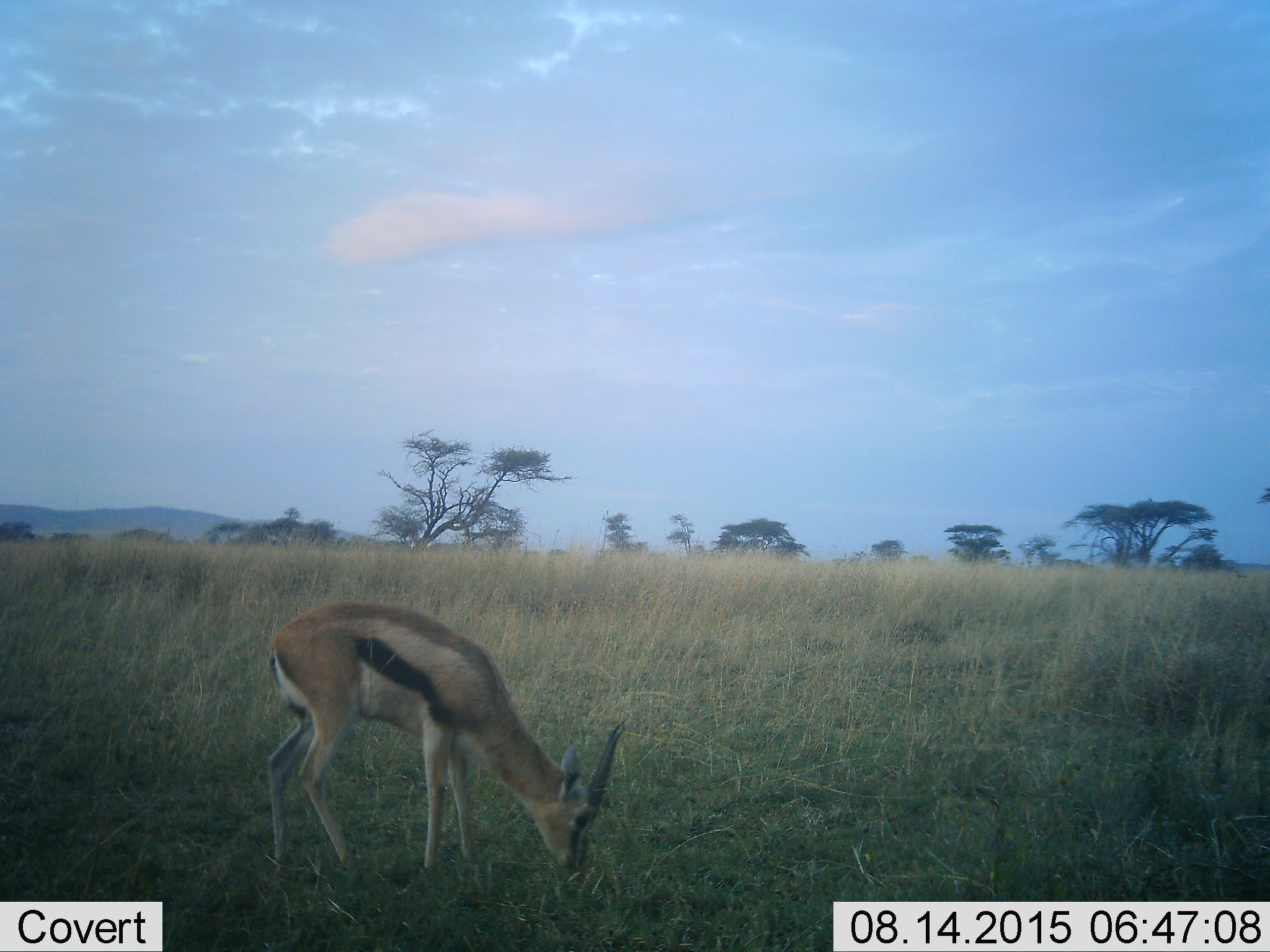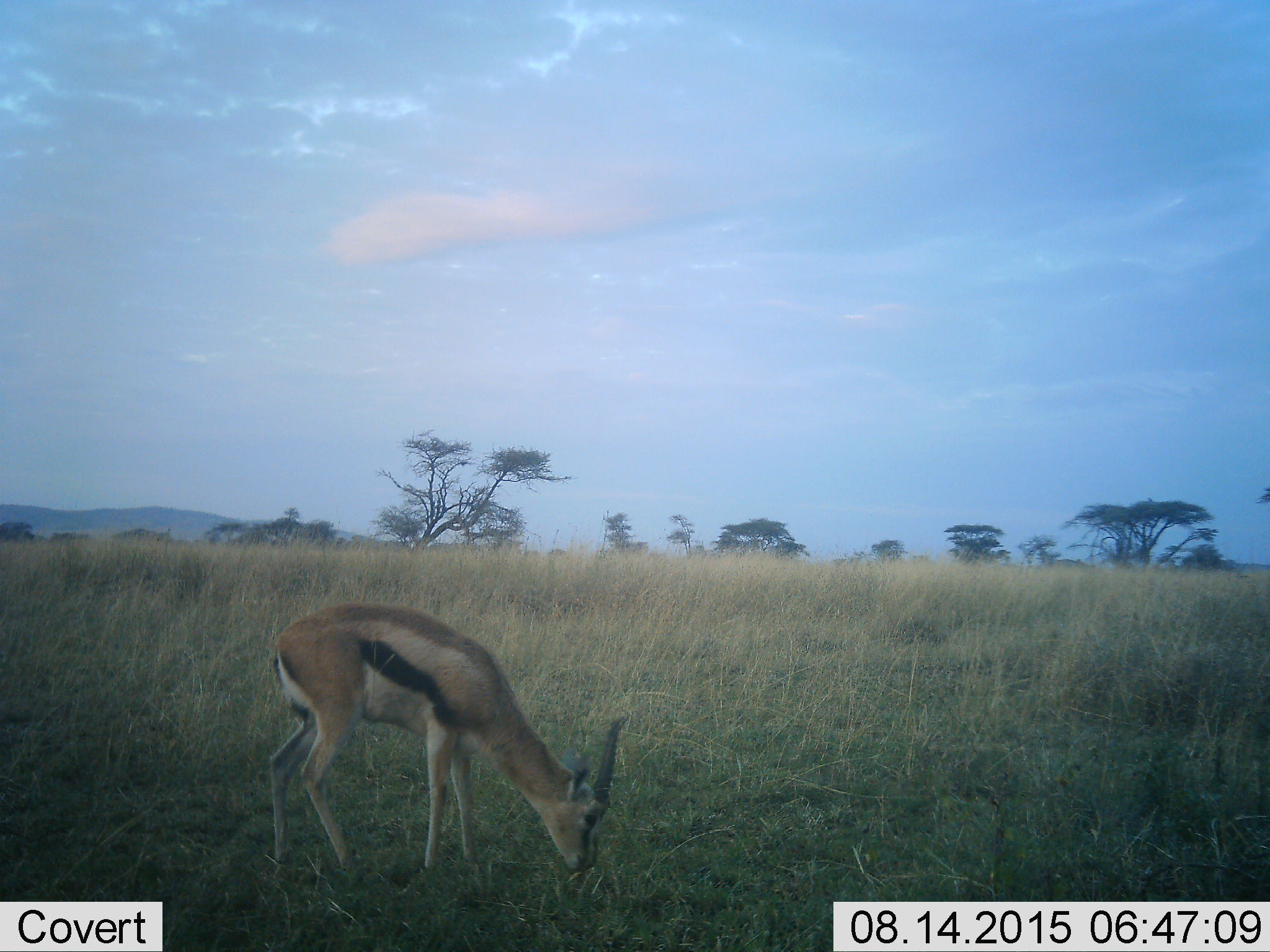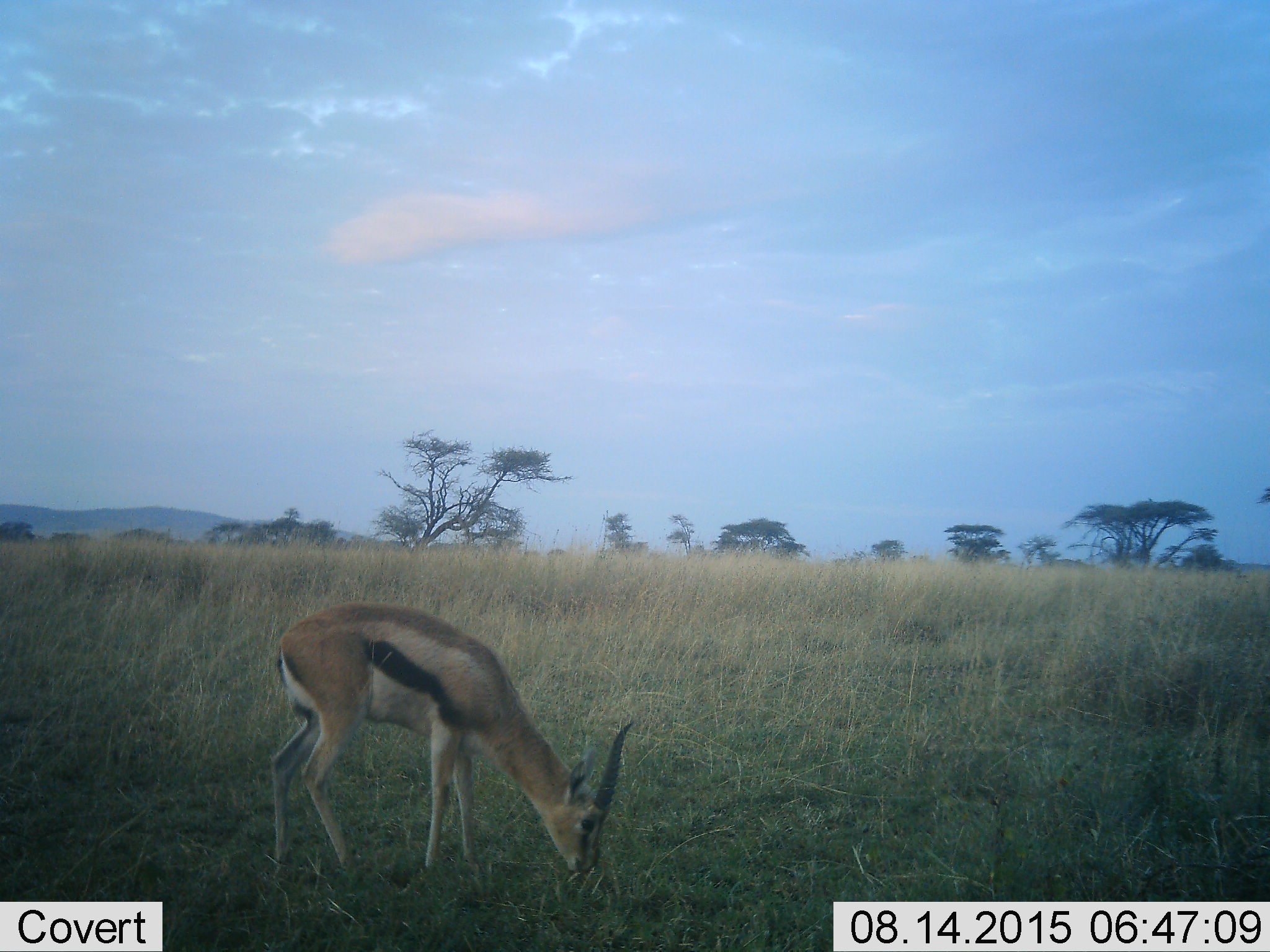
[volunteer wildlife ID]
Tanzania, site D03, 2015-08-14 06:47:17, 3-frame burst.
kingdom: Animalia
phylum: Chordata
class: Mammalia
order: Artiodactyla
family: Bovidae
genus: Eudorcas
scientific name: Eudorcas thomsonii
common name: thomson's gazelle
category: gazellethomsons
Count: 1.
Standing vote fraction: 33%.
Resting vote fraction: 0%.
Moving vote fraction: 6%.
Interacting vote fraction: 0%.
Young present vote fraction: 0%.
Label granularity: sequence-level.